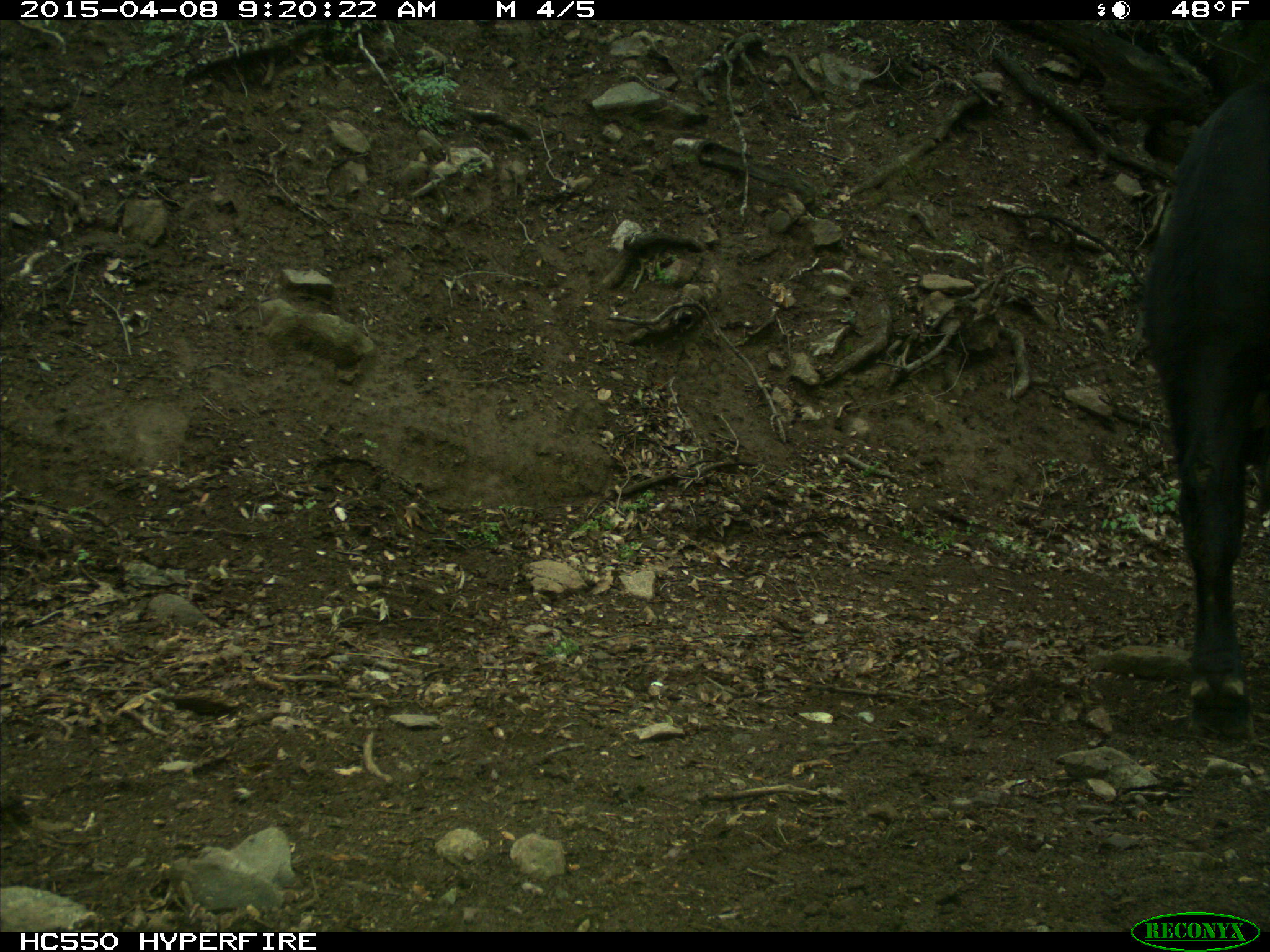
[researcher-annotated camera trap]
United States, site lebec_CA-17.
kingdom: Animalia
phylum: Chordata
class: Mammalia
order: Artiodactyla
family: Bovidae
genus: Bos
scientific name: Bos taurus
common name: domestic cow